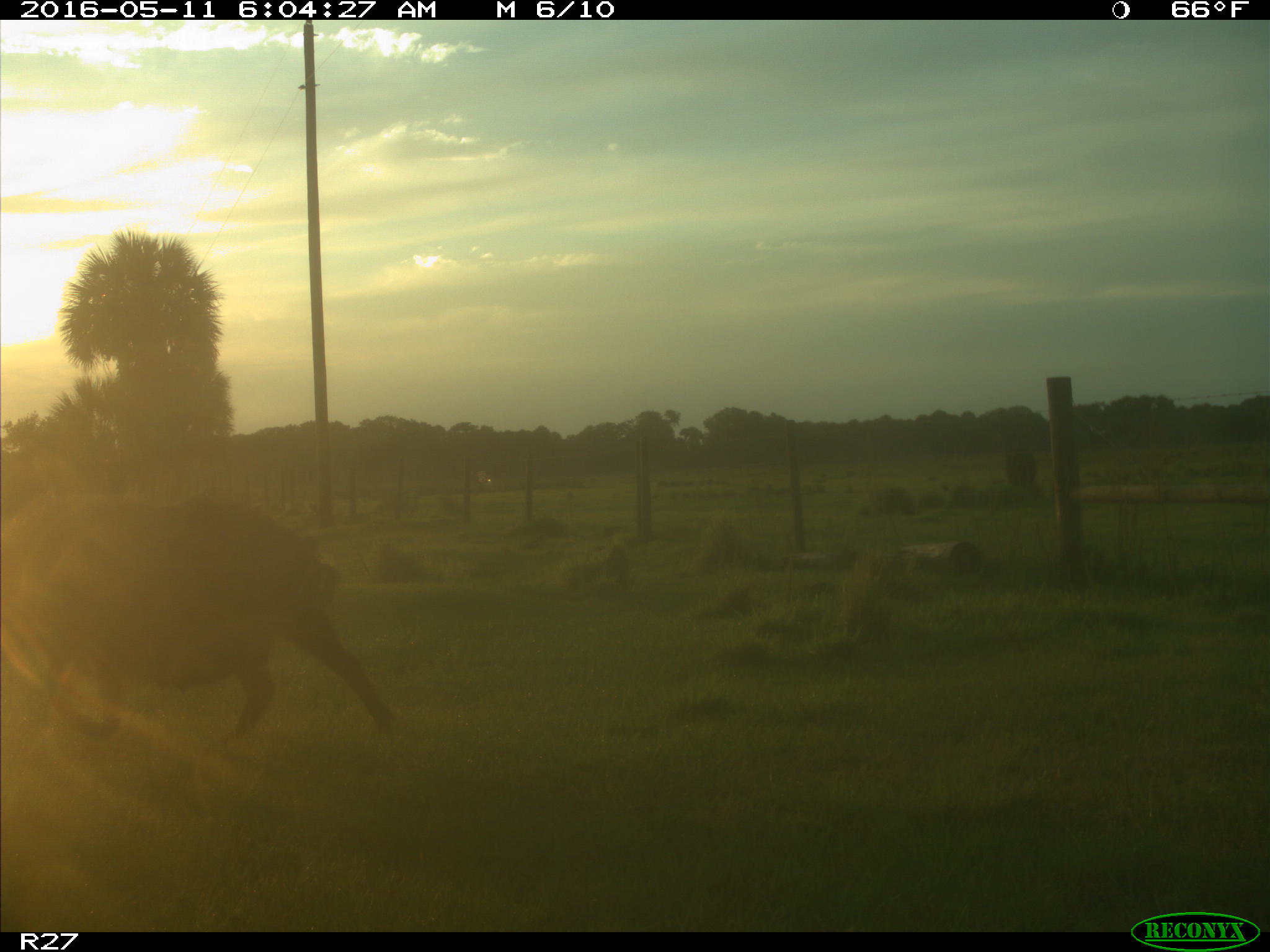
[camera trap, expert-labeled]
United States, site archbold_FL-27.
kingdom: Animalia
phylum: Chordata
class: Mammalia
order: Artiodactyla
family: Suidae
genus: Sus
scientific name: Sus scrofa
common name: wild boar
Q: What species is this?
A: Sus scrofa (wild boar).